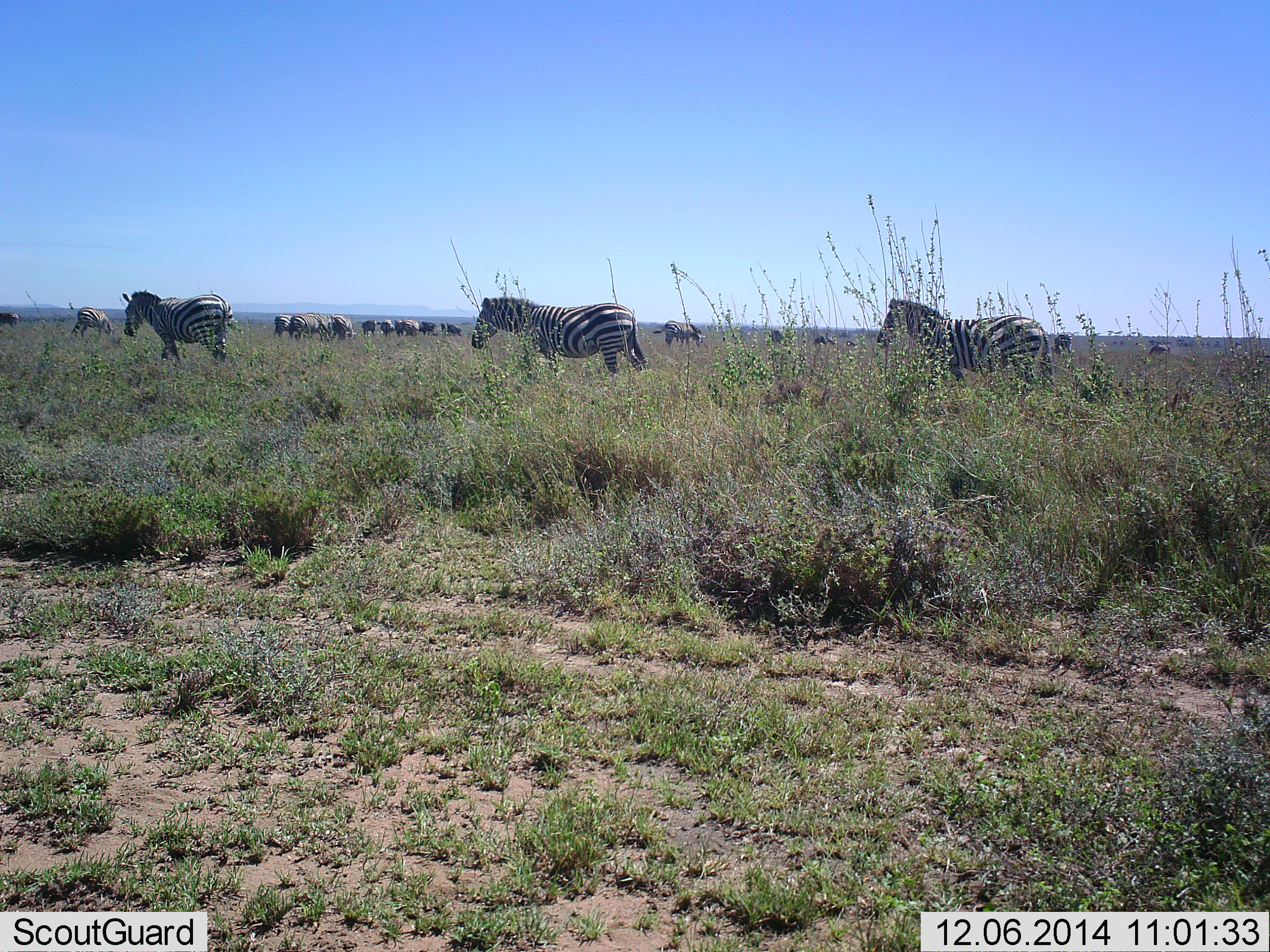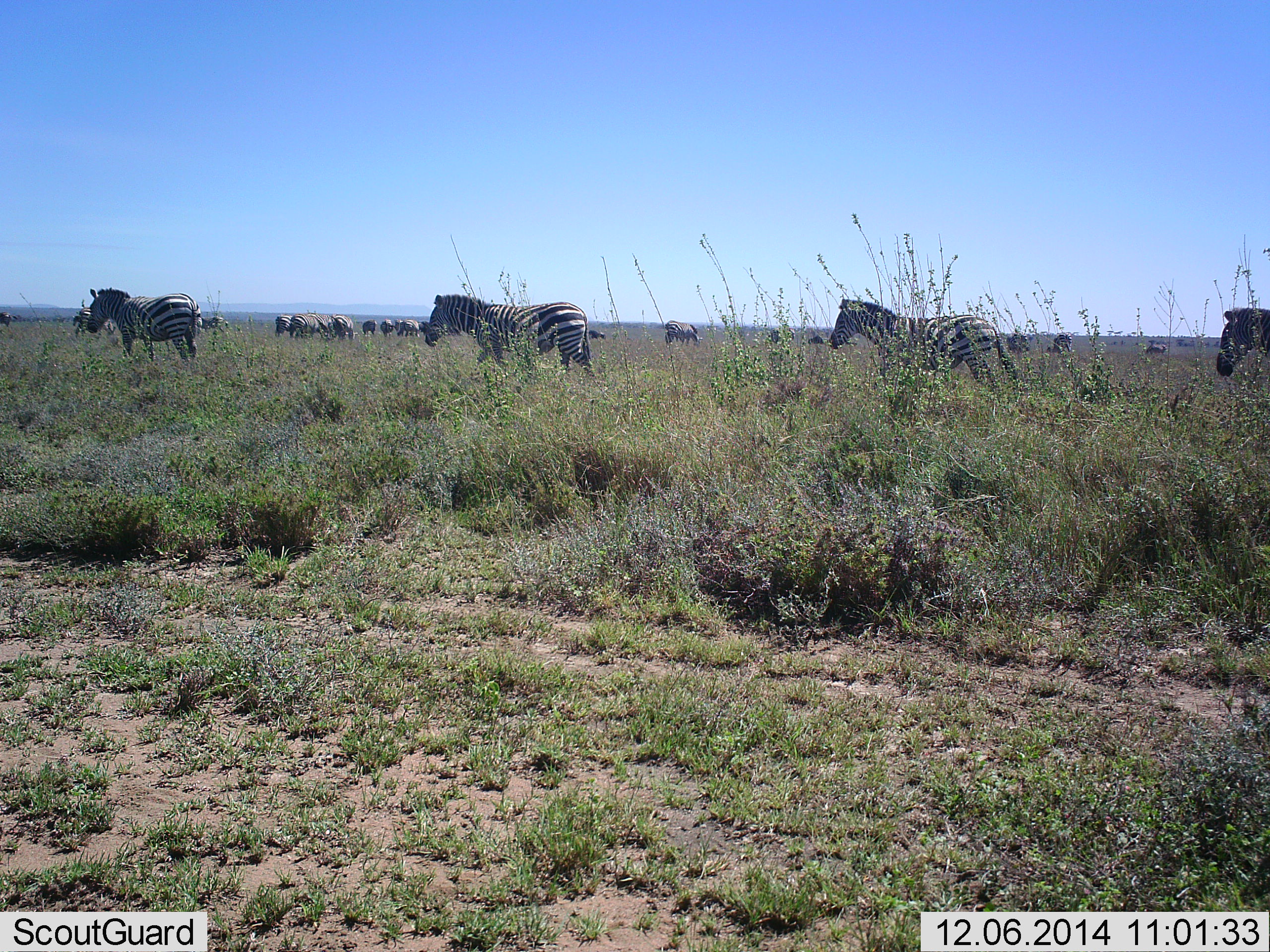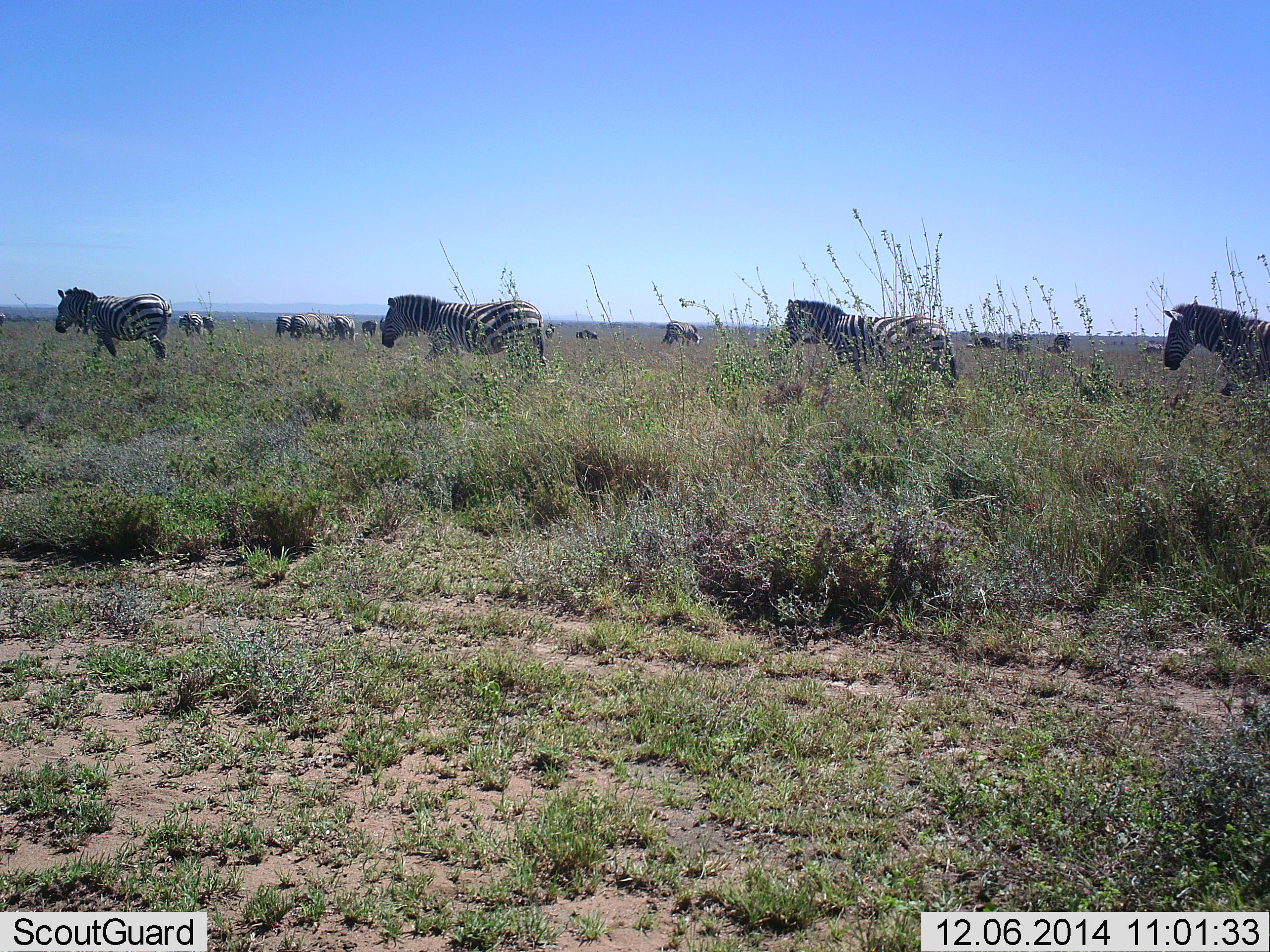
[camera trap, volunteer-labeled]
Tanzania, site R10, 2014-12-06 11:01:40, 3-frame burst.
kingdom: Animalia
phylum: Chordata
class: Mammalia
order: Perissodactyla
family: Equidae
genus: Equus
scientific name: Equus quagga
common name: plains zebra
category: zebra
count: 11-50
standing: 30%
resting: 0%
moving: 100%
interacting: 0%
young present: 0%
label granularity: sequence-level